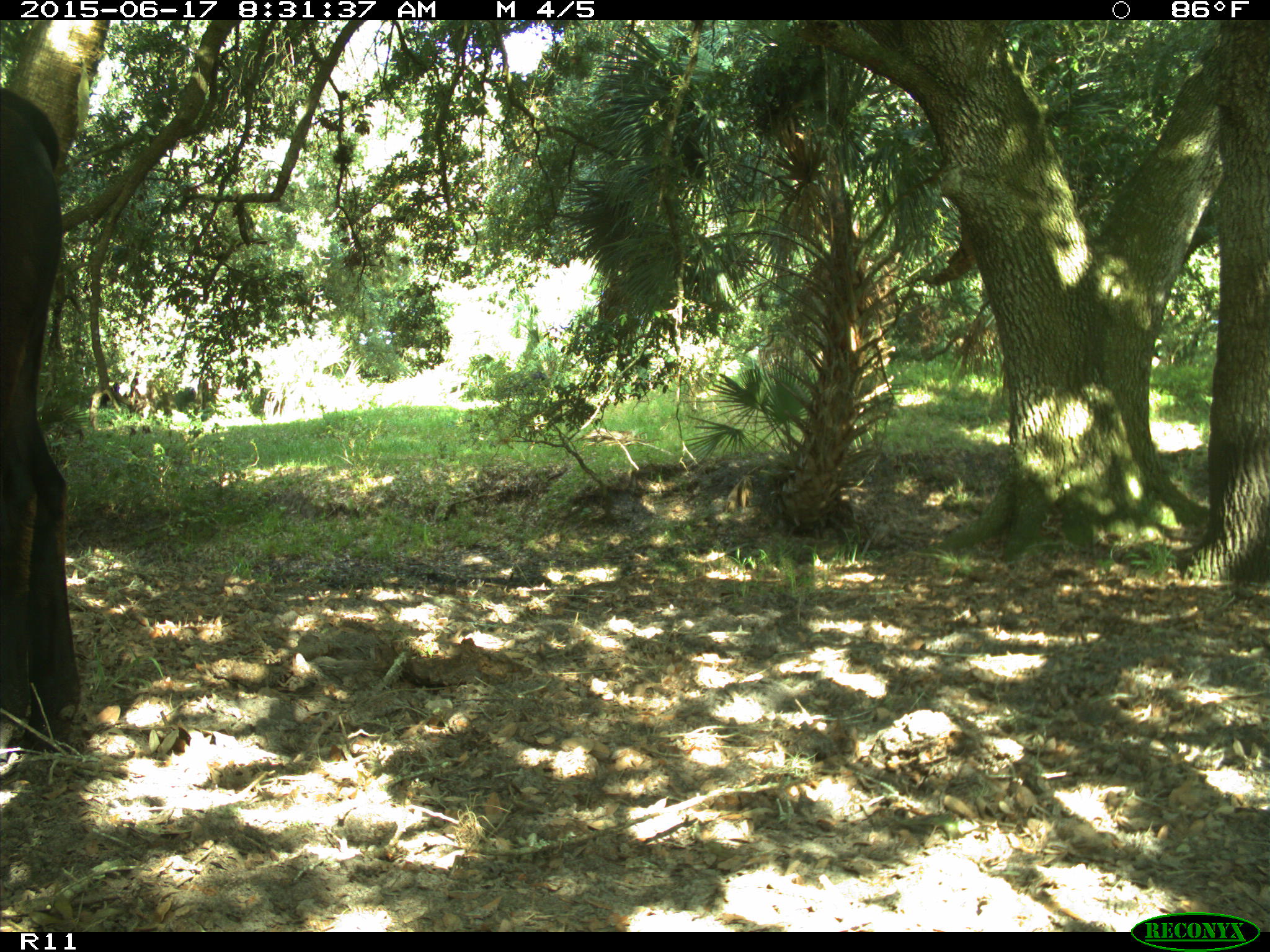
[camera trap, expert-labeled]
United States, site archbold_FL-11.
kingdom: Animalia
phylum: Chordata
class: Mammalia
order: Artiodactyla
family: Bovidae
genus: Bos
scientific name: Bos taurus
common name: domestic cow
Bos taurus (domestic cow).